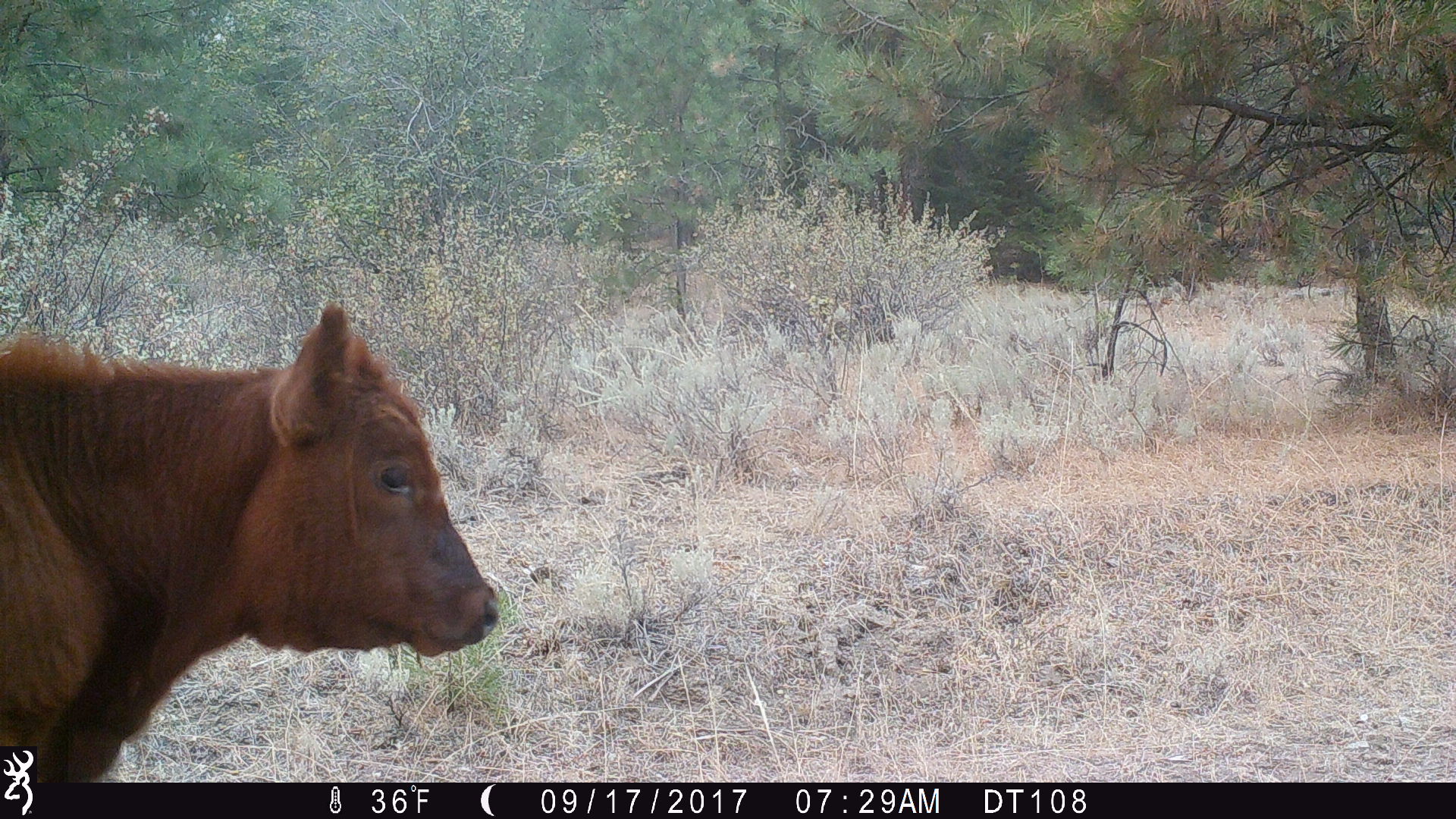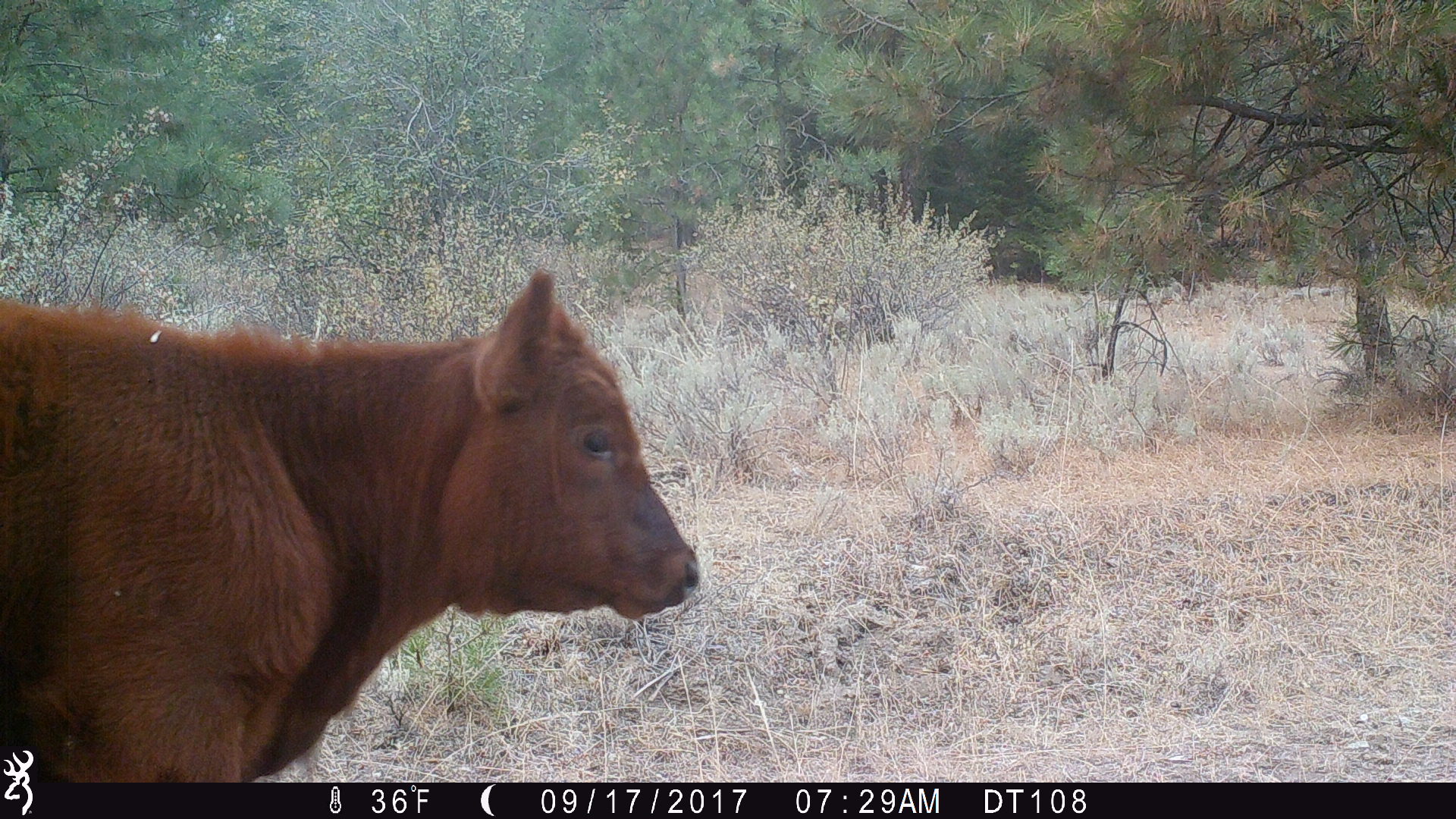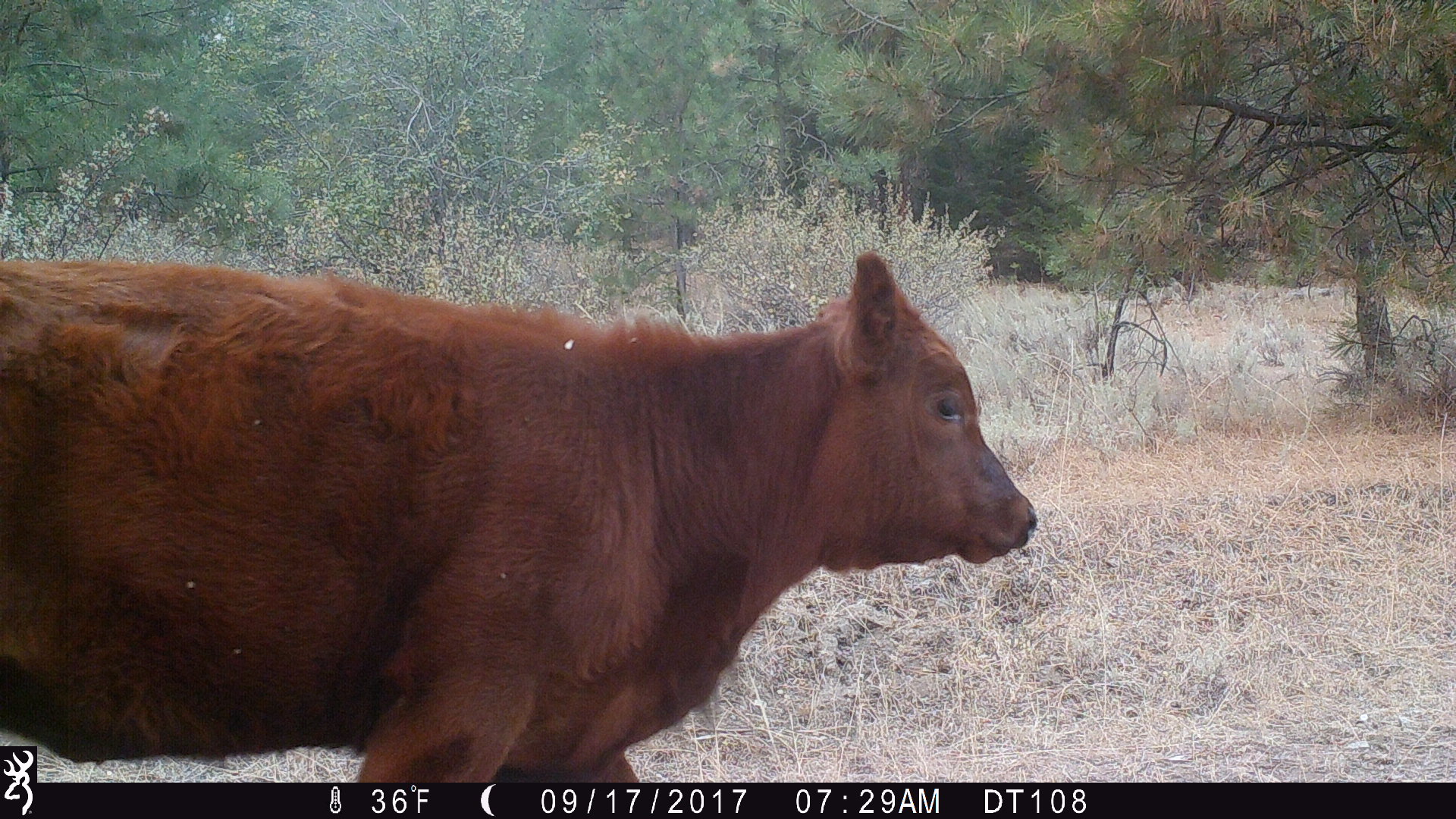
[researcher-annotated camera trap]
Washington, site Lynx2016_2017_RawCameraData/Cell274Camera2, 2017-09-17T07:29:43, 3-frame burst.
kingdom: Animalia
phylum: Chordata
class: Mammalia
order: Artiodactyla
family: Bovidae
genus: Bos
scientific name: Bos taurus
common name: domestic cattle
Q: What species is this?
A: Domestic cattle (Bos taurus).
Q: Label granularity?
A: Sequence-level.